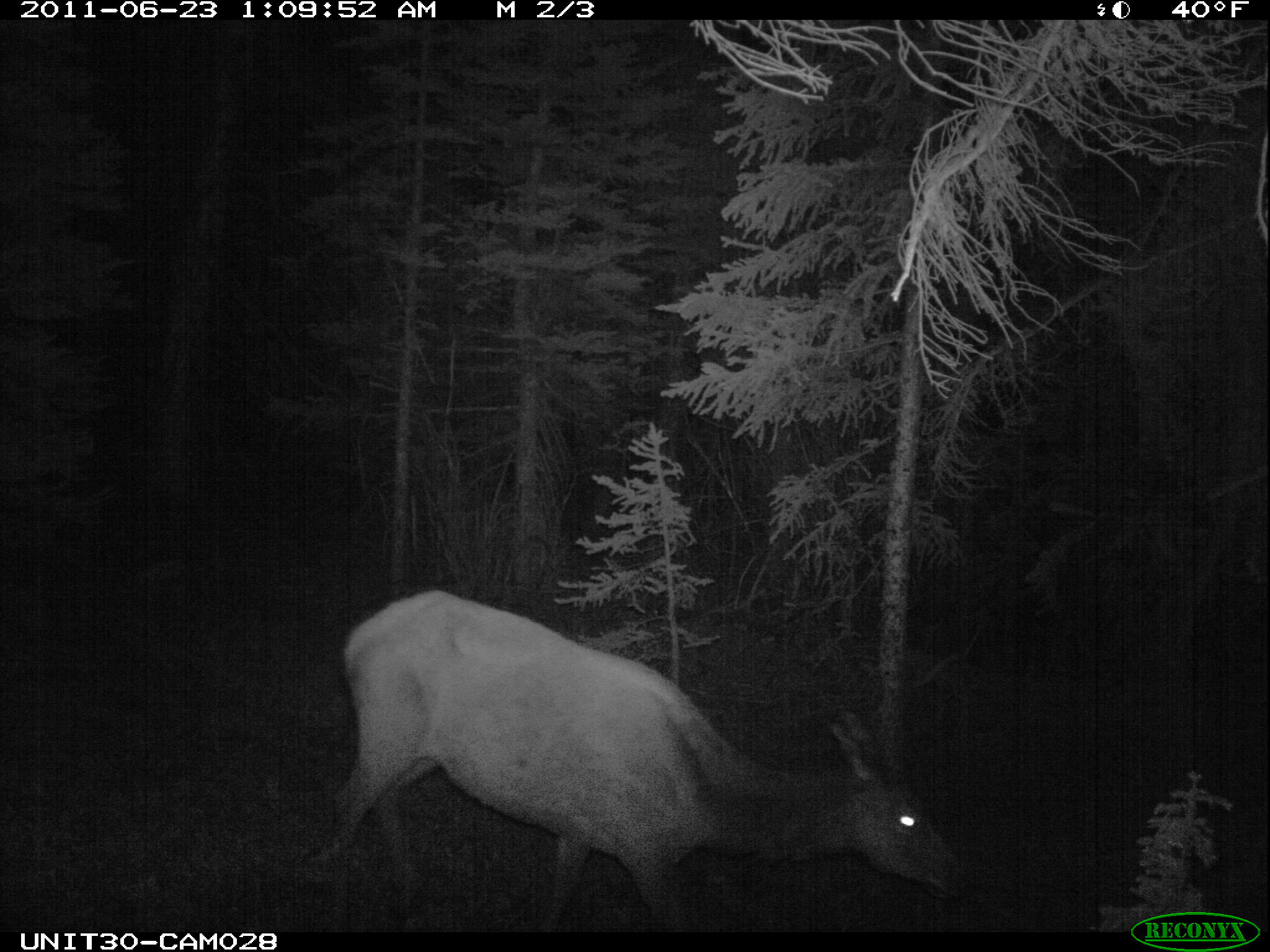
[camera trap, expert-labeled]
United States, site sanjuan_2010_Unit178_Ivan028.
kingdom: Animalia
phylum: Chordata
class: Mammalia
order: Artiodactyla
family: Cervidae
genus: Cervus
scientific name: Cervus elaphus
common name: red deer